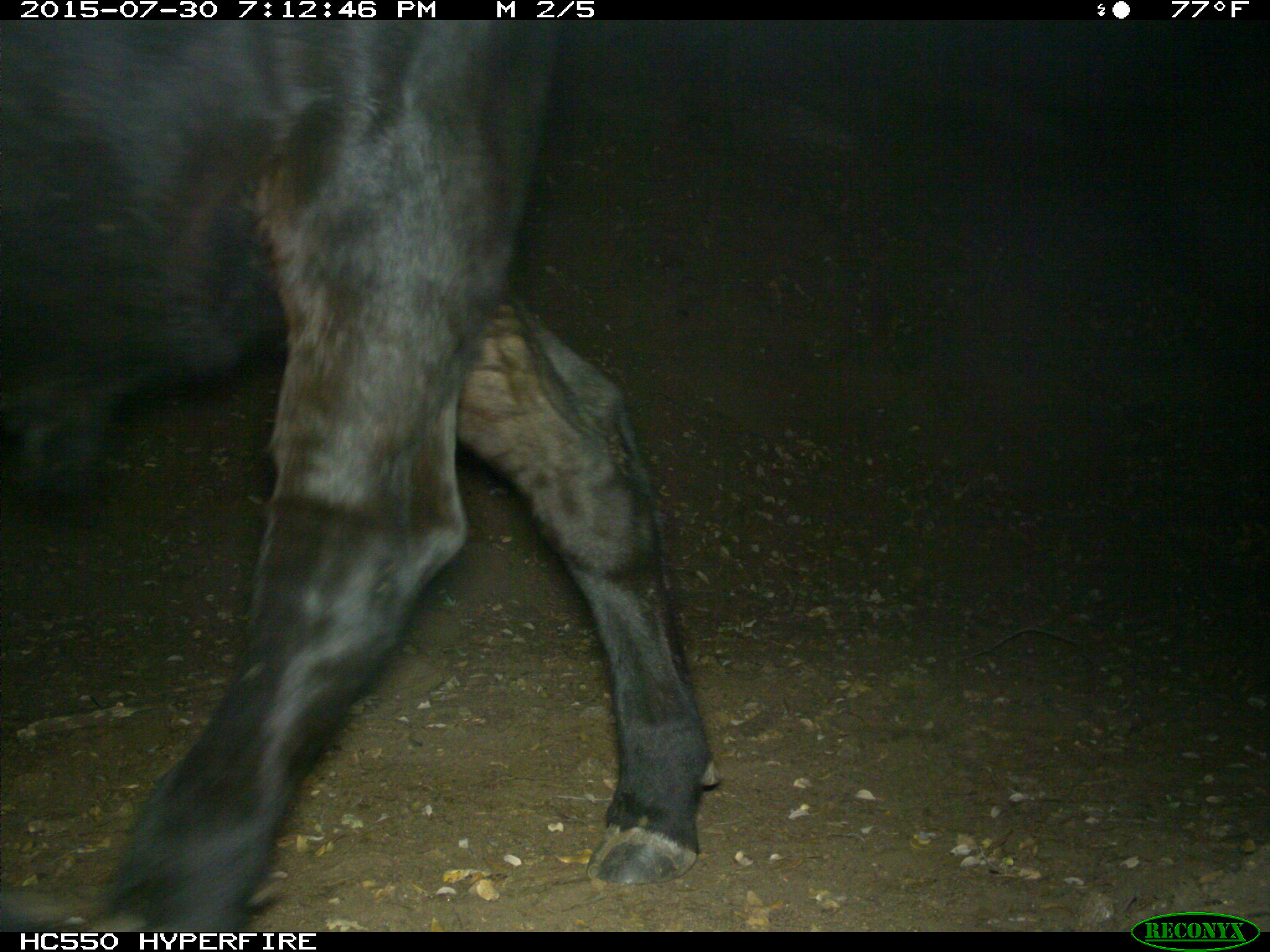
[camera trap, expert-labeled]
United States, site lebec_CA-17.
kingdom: Animalia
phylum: Chordata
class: Mammalia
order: Artiodactyla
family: Bovidae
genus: Bos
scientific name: Bos taurus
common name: domestic cow